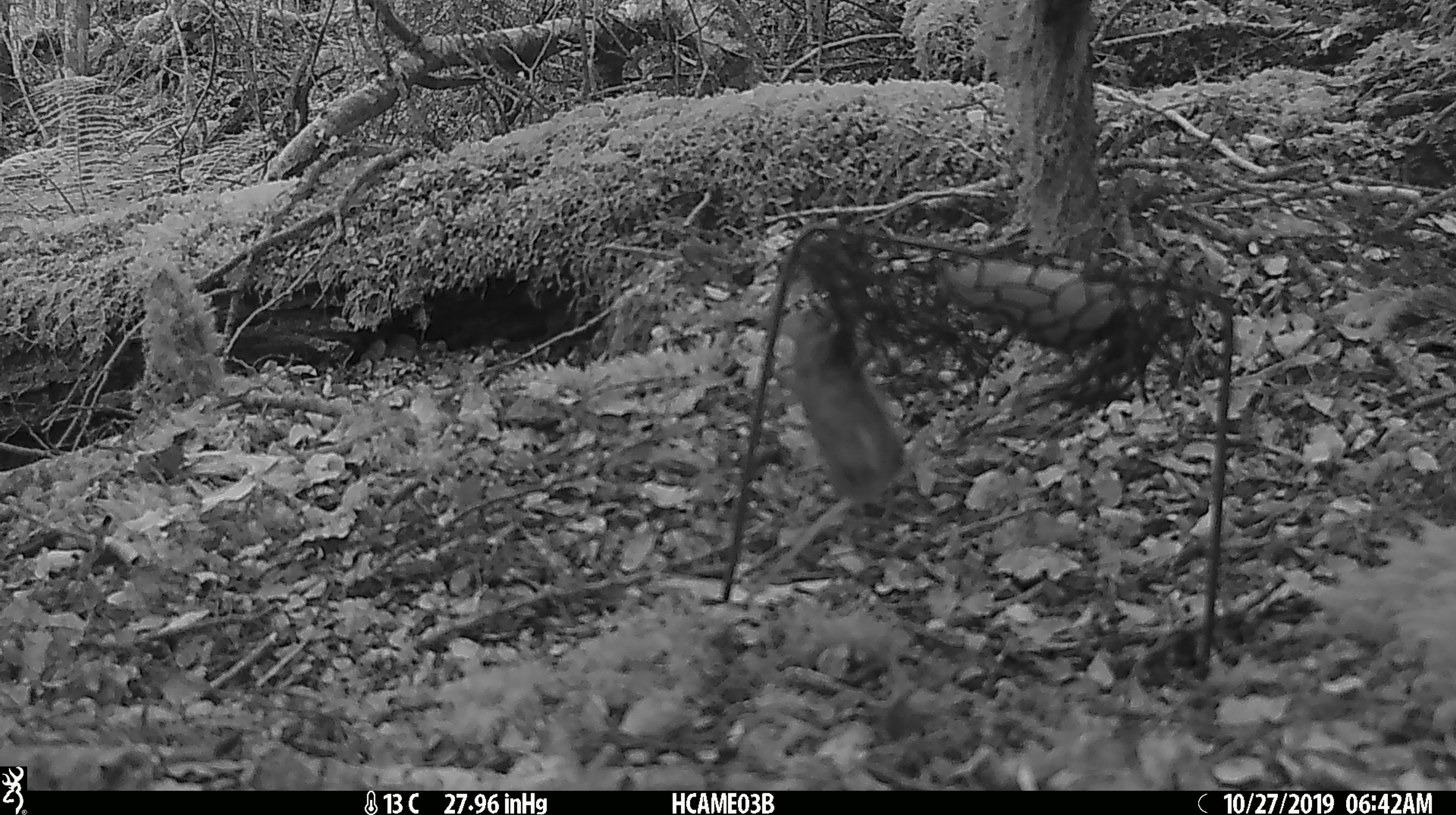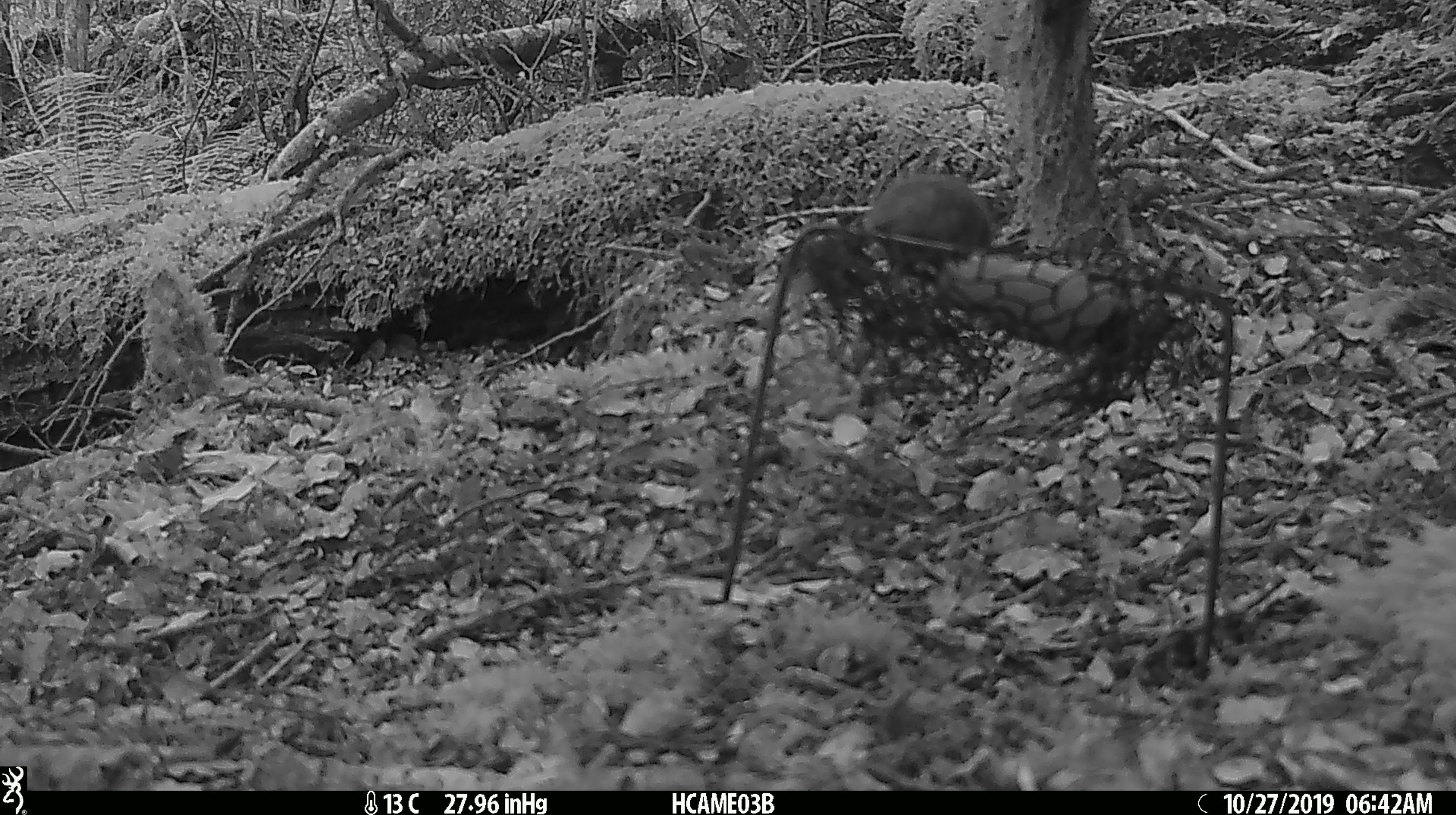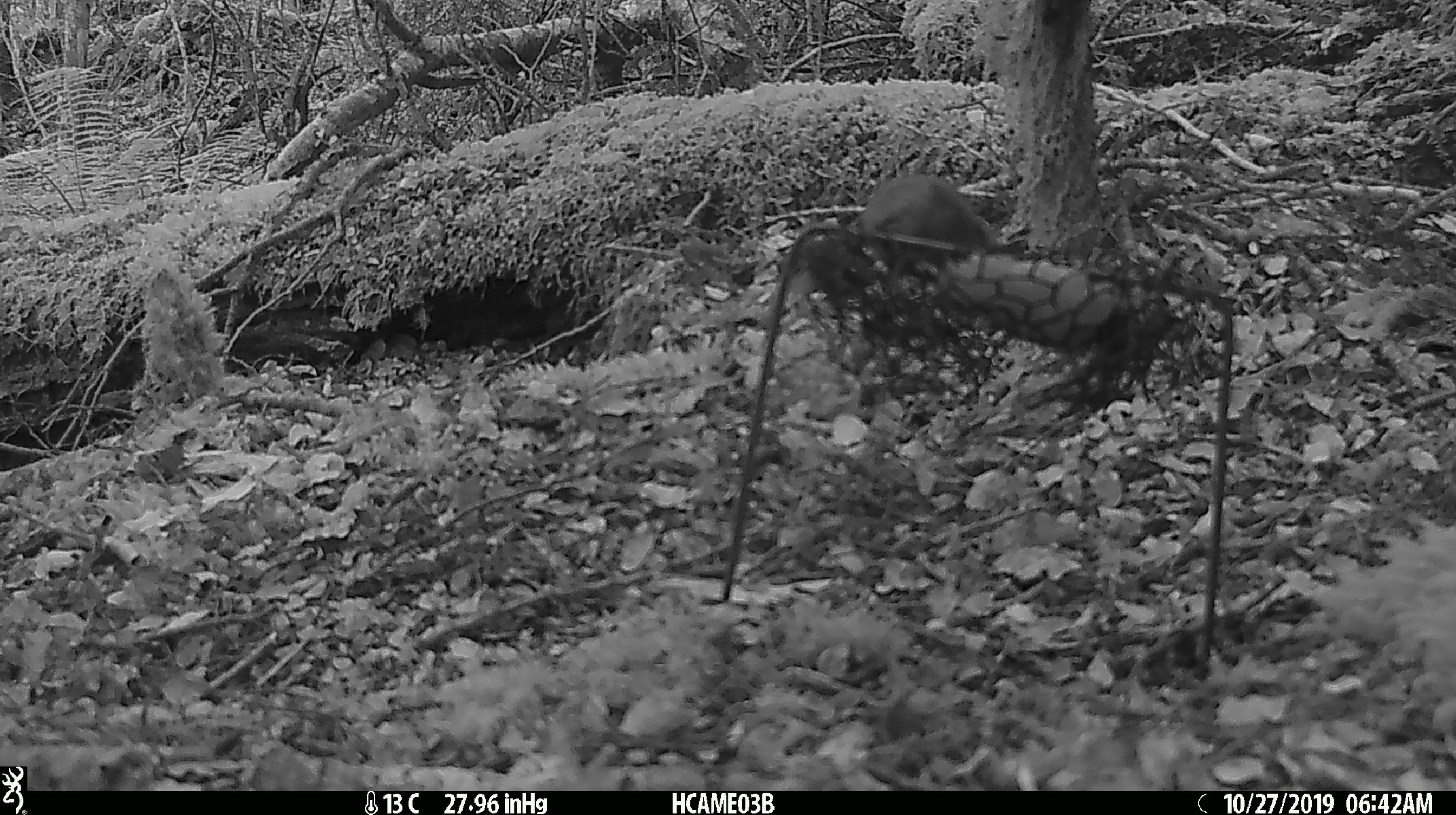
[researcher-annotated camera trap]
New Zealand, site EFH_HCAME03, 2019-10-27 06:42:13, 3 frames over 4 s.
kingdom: Animalia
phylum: Chordata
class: Mammalia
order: Rodentia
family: Muridae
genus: Mus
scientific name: Mus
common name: mouse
Mouse (Mus).